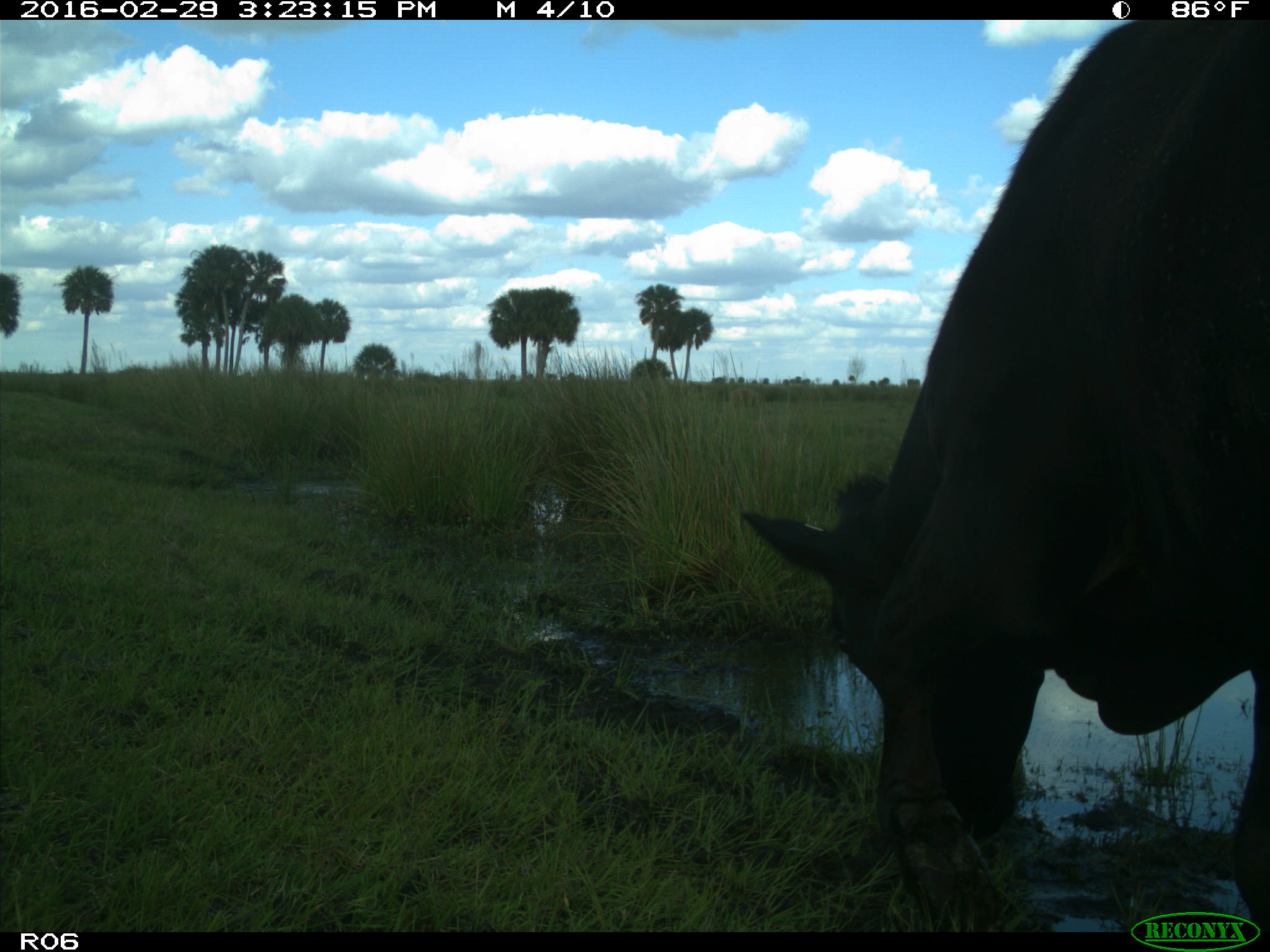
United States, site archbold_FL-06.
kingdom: Animalia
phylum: Chordata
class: Mammalia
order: Artiodactyla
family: Bovidae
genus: Bos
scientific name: Bos taurus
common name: domestic cow